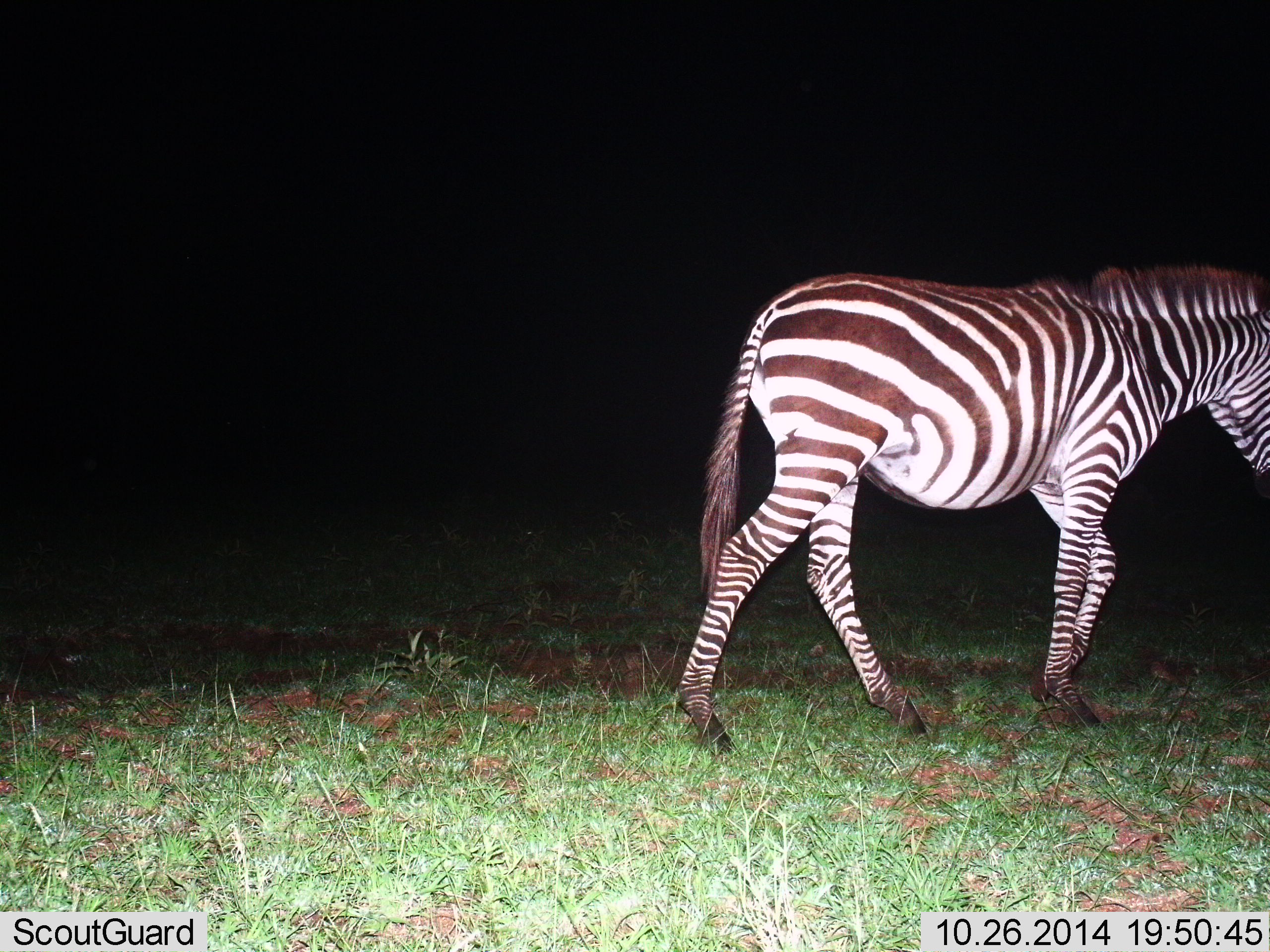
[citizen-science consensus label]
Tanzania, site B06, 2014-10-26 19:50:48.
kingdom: Animalia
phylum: Chordata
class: Mammalia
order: Perissodactyla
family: Equidae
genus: Equus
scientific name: Equus quagga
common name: plains zebra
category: zebra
Zebra (plains zebra) (Equus quagga), count 1. Behavior (volunteer vote fractions): standing 20%, resting 0%, moving 100%, interacting 0%. Young present (vote fraction): 0%. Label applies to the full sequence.